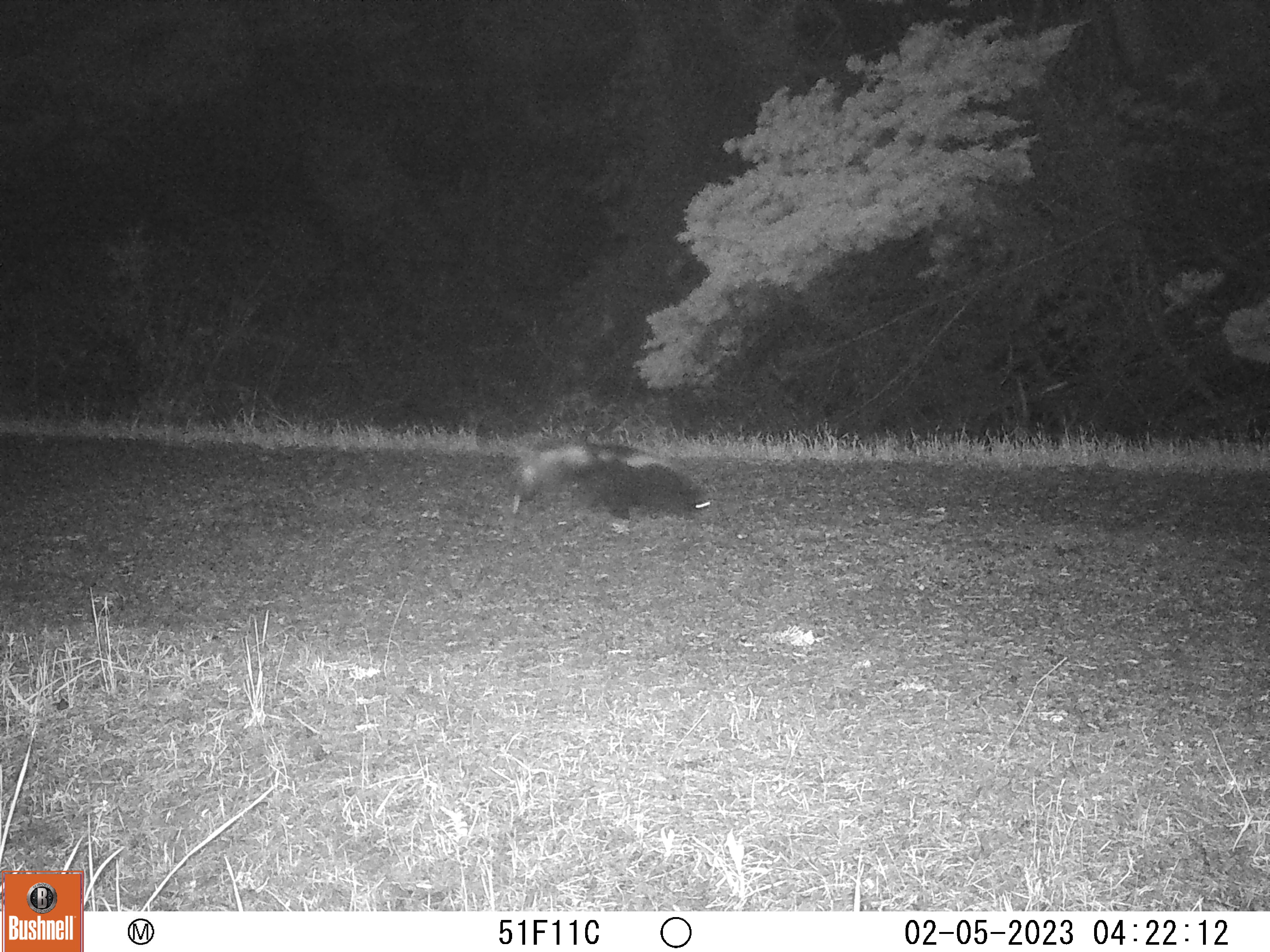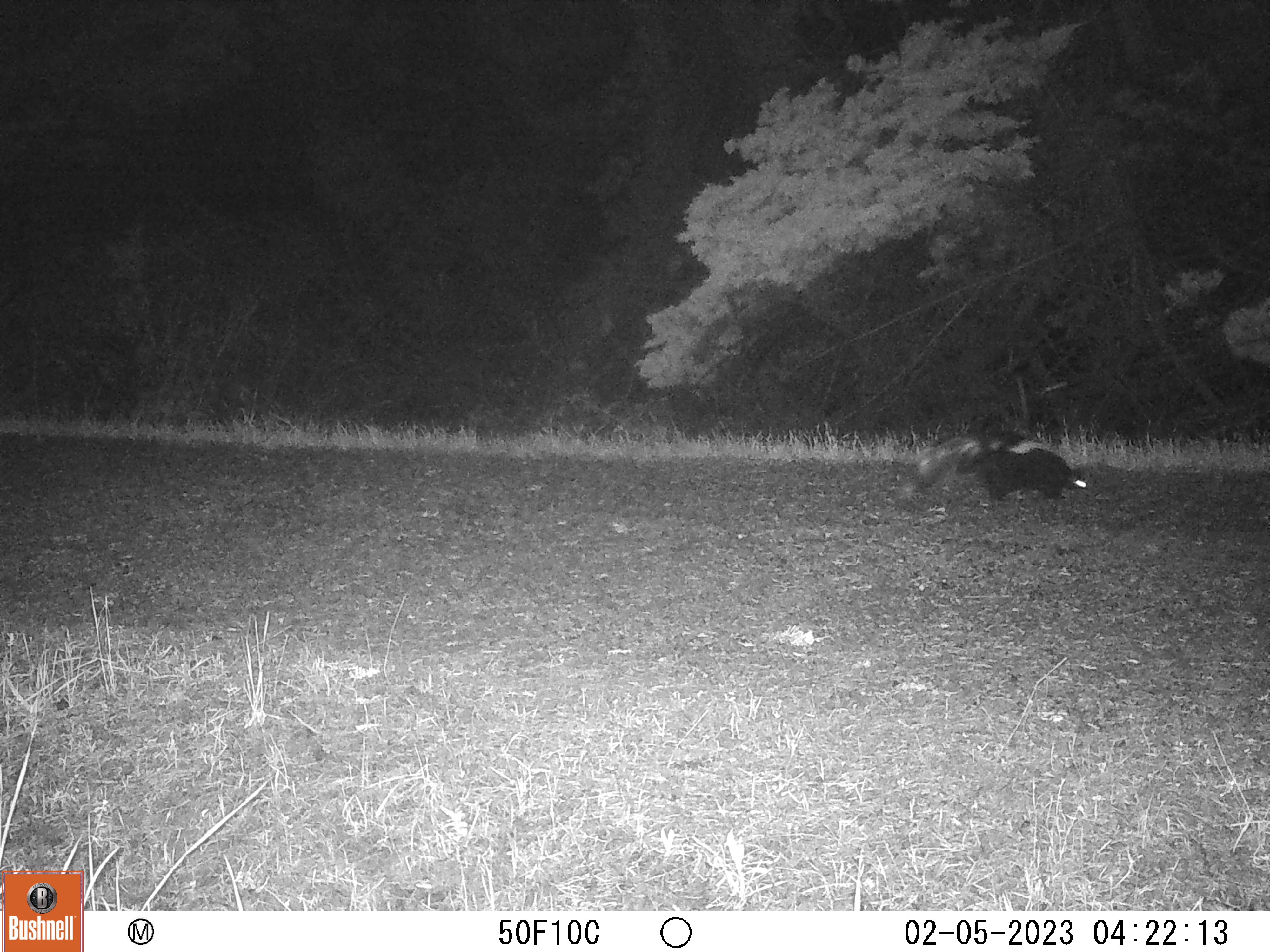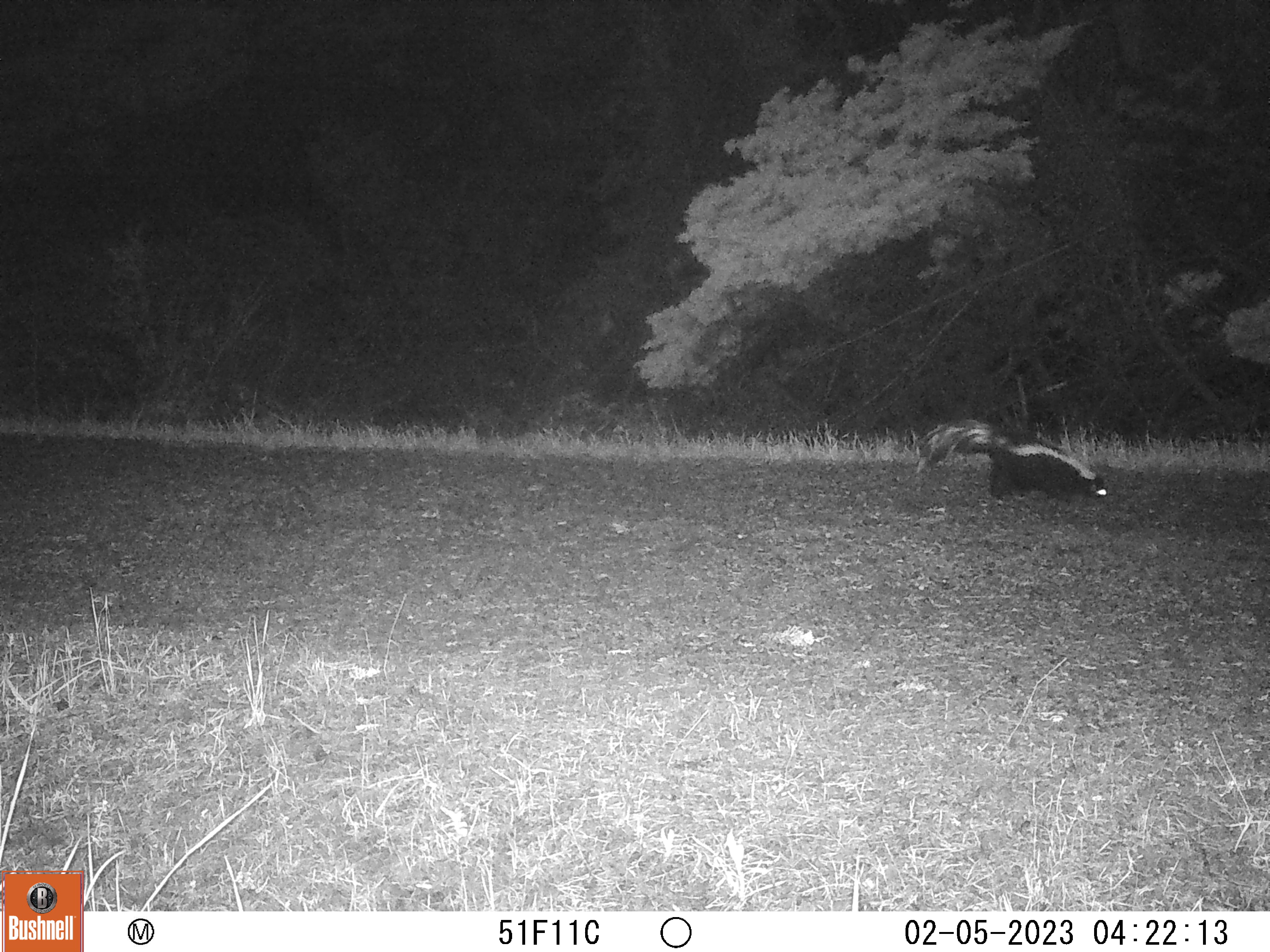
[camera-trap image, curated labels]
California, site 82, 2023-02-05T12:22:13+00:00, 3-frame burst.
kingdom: Animalia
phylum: Chordata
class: Mammalia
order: Carnivora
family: Mephitidae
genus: Mephitis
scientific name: Mephitis mephitis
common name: striped skunk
Striped skunk (Mephitis mephitis).